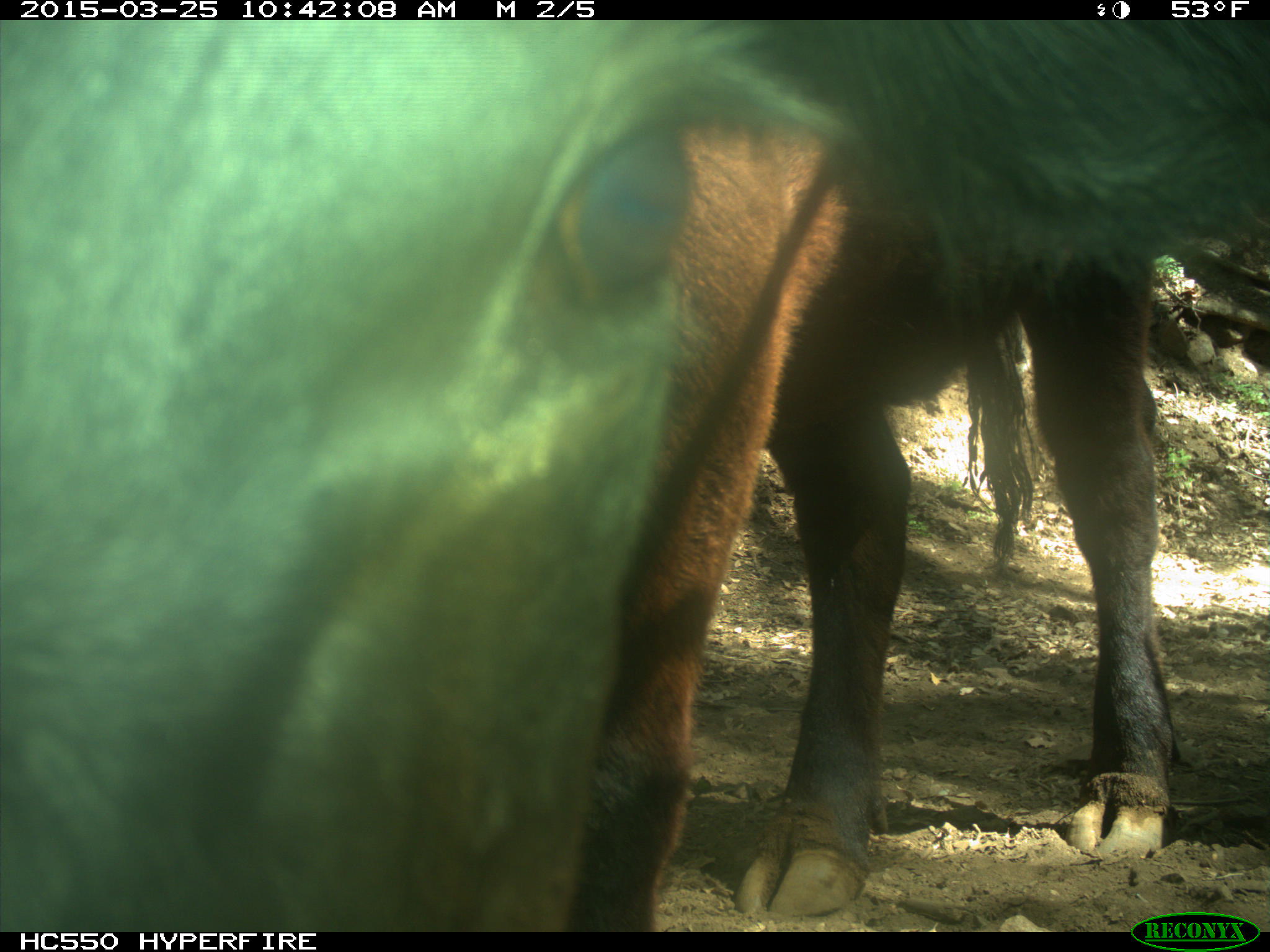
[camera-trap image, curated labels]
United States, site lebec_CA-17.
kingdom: Animalia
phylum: Chordata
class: Mammalia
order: Artiodactyla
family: Bovidae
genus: Bos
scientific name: Bos taurus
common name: domestic cow